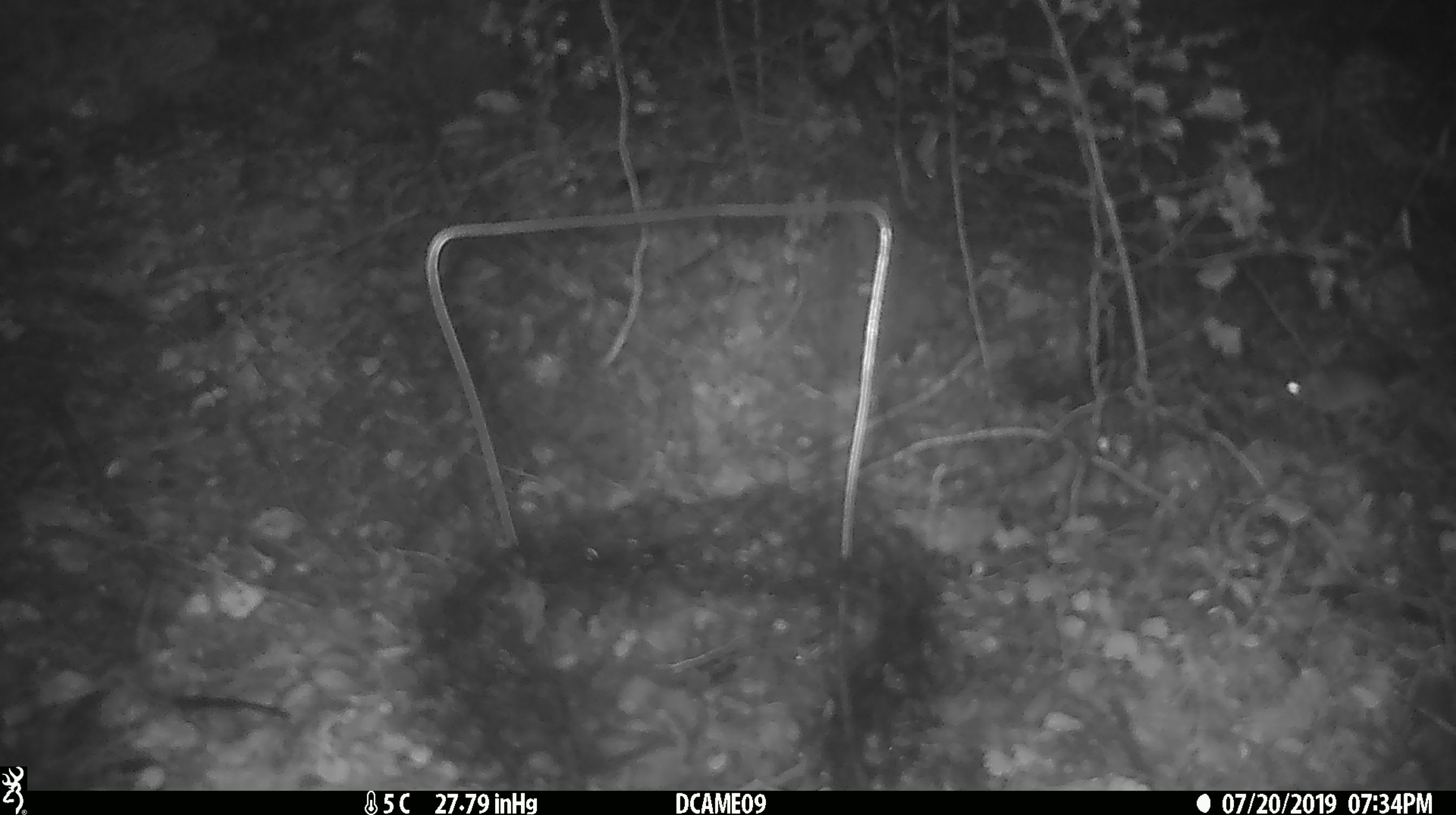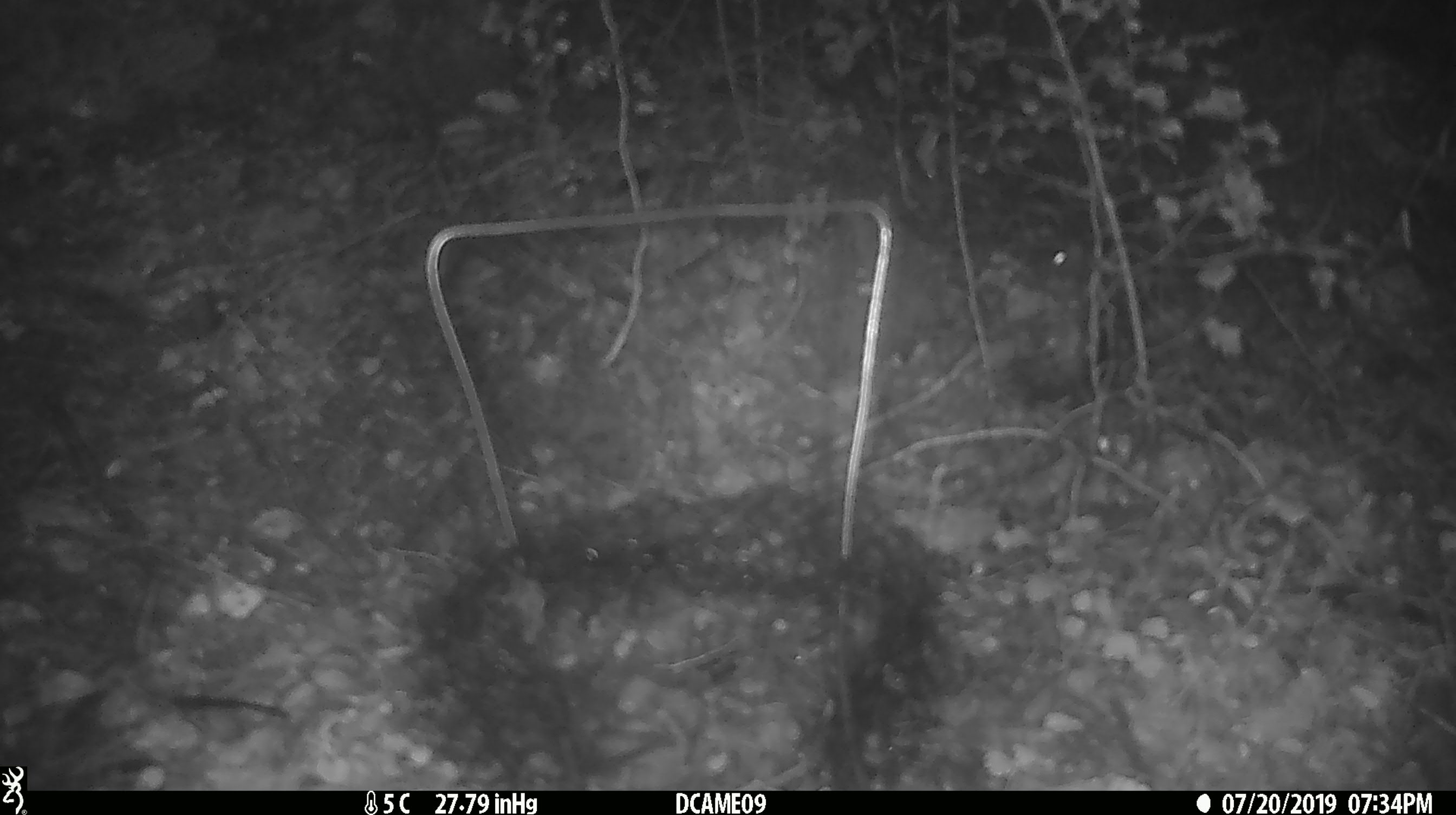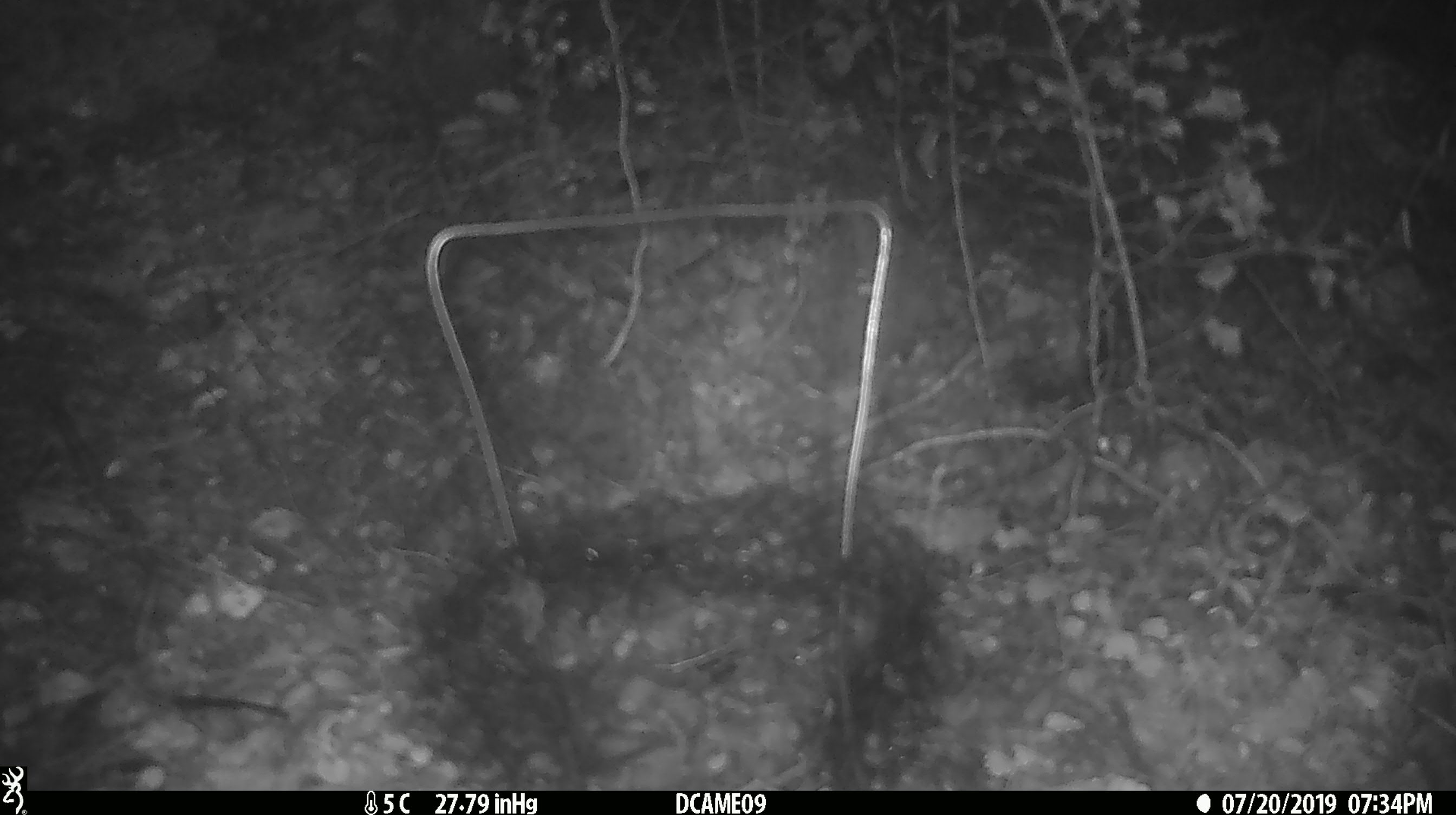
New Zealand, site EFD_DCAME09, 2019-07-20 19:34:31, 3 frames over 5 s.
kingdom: Animalia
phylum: Chordata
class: Mammalia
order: Rodentia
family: Muridae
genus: Mus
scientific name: Mus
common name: mouse